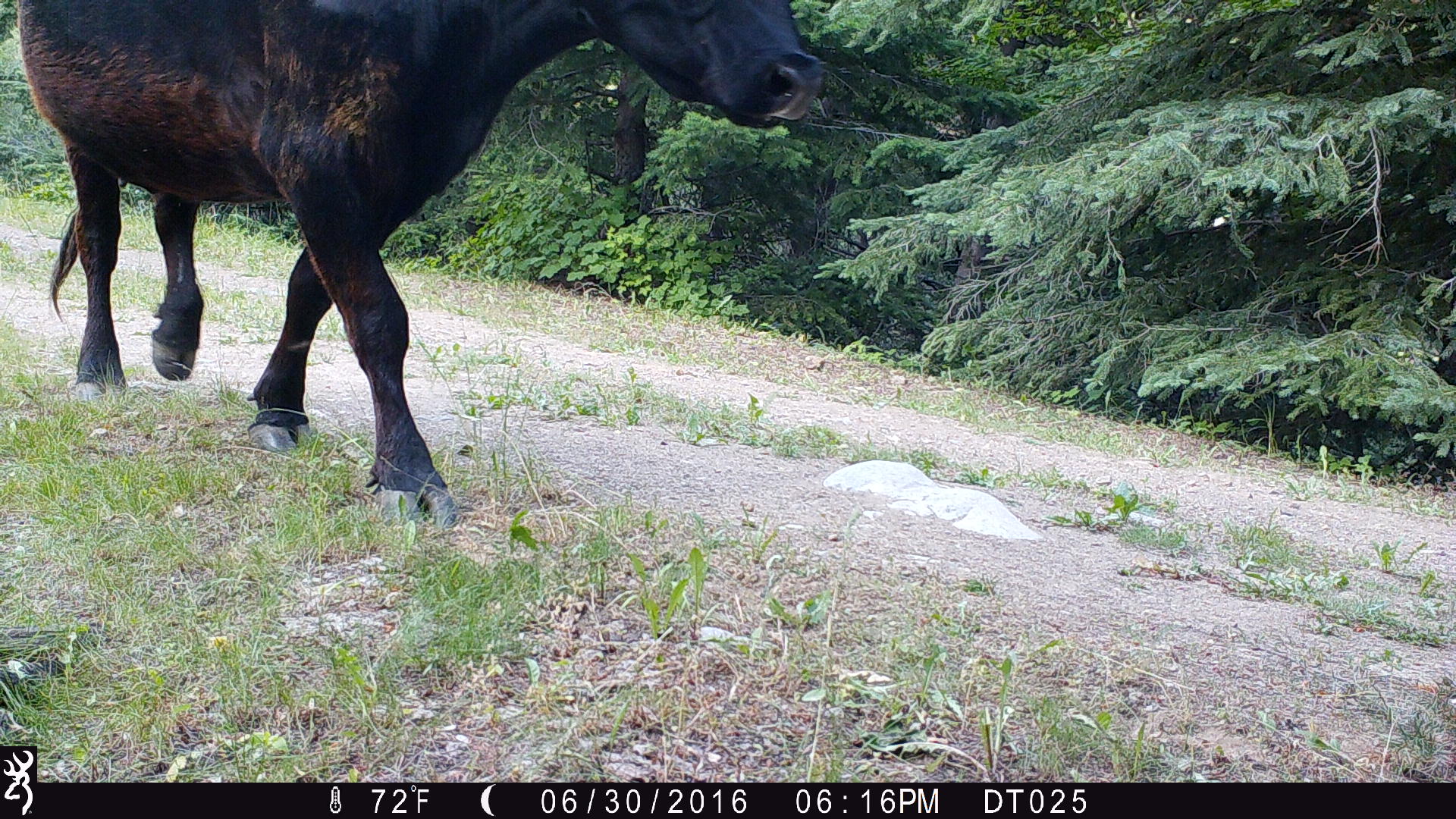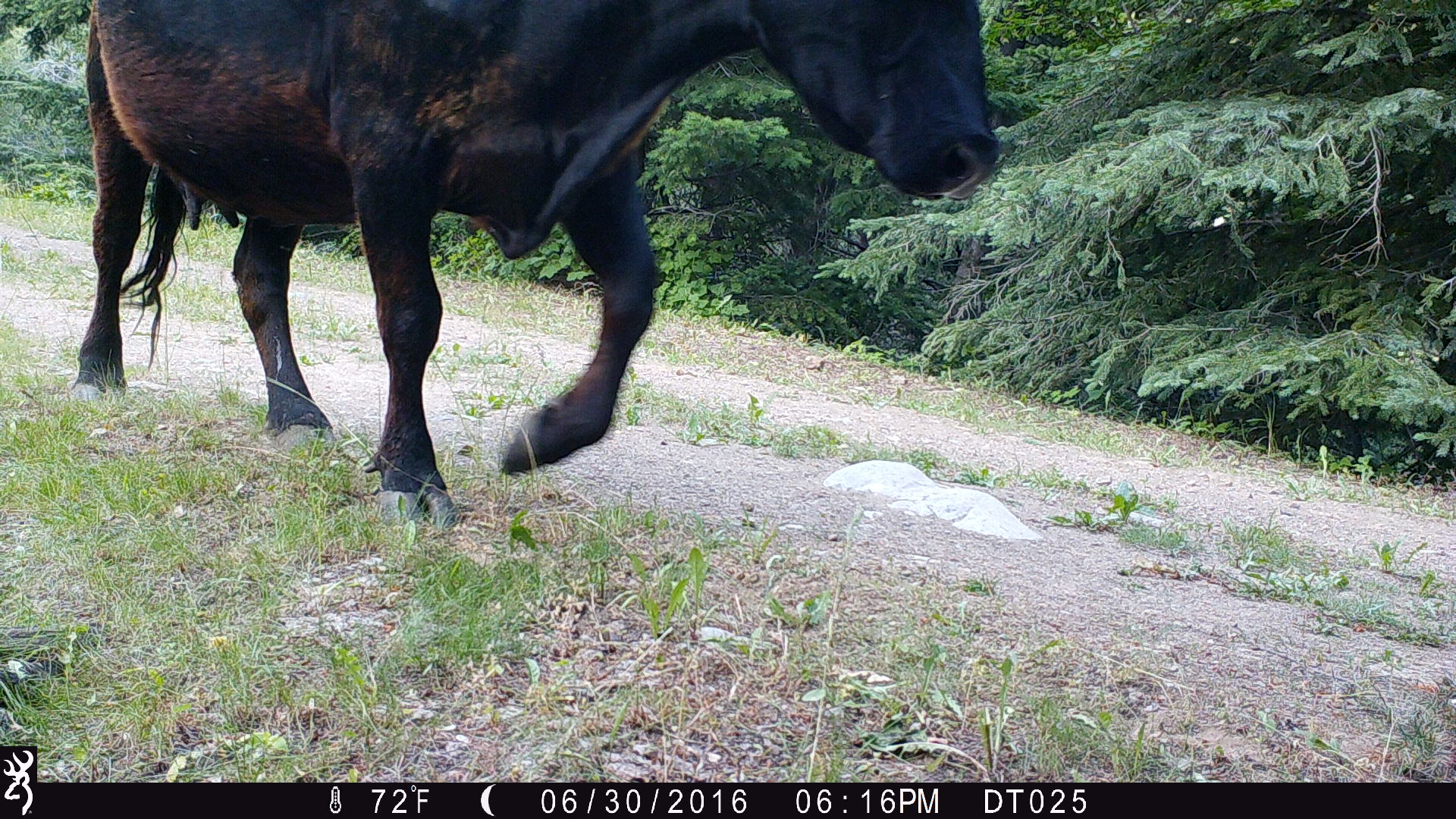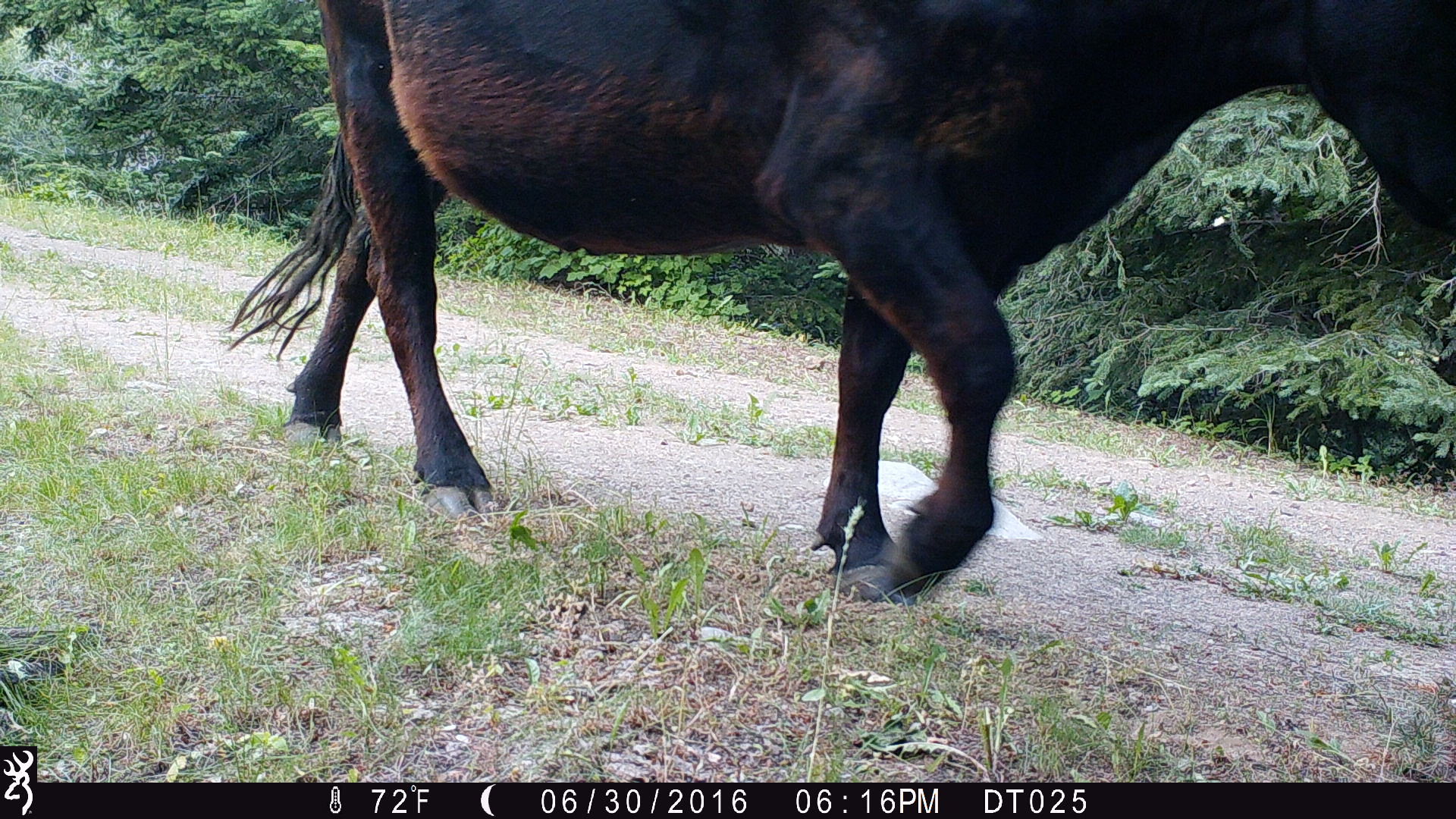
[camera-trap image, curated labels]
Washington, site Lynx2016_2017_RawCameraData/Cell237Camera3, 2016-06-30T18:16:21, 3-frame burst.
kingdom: Animalia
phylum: Chordata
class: Mammalia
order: Artiodactyla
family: Bovidae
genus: Bos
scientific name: Bos taurus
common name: domestic cattle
Domestic cattle (Bos taurus). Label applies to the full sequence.